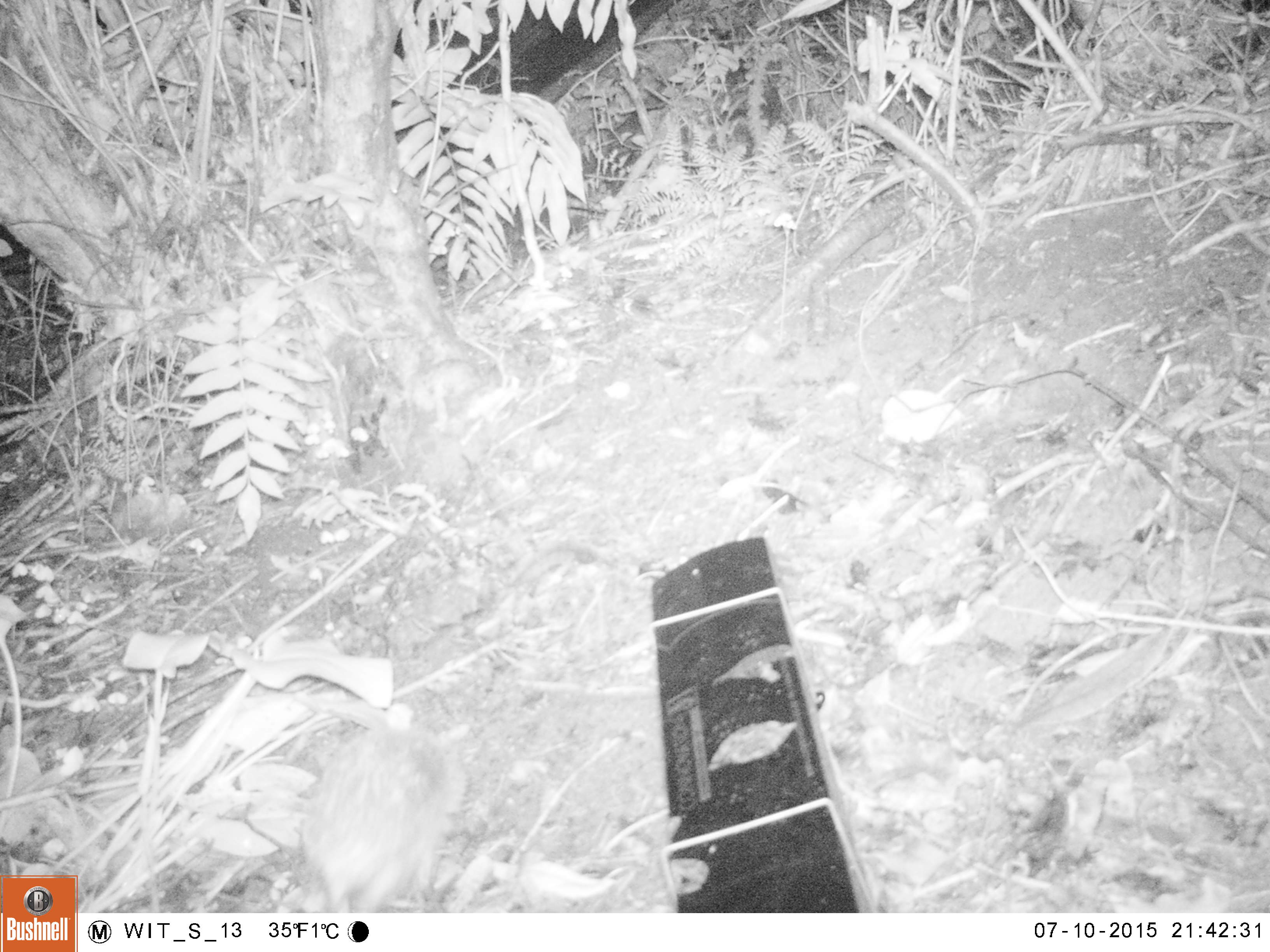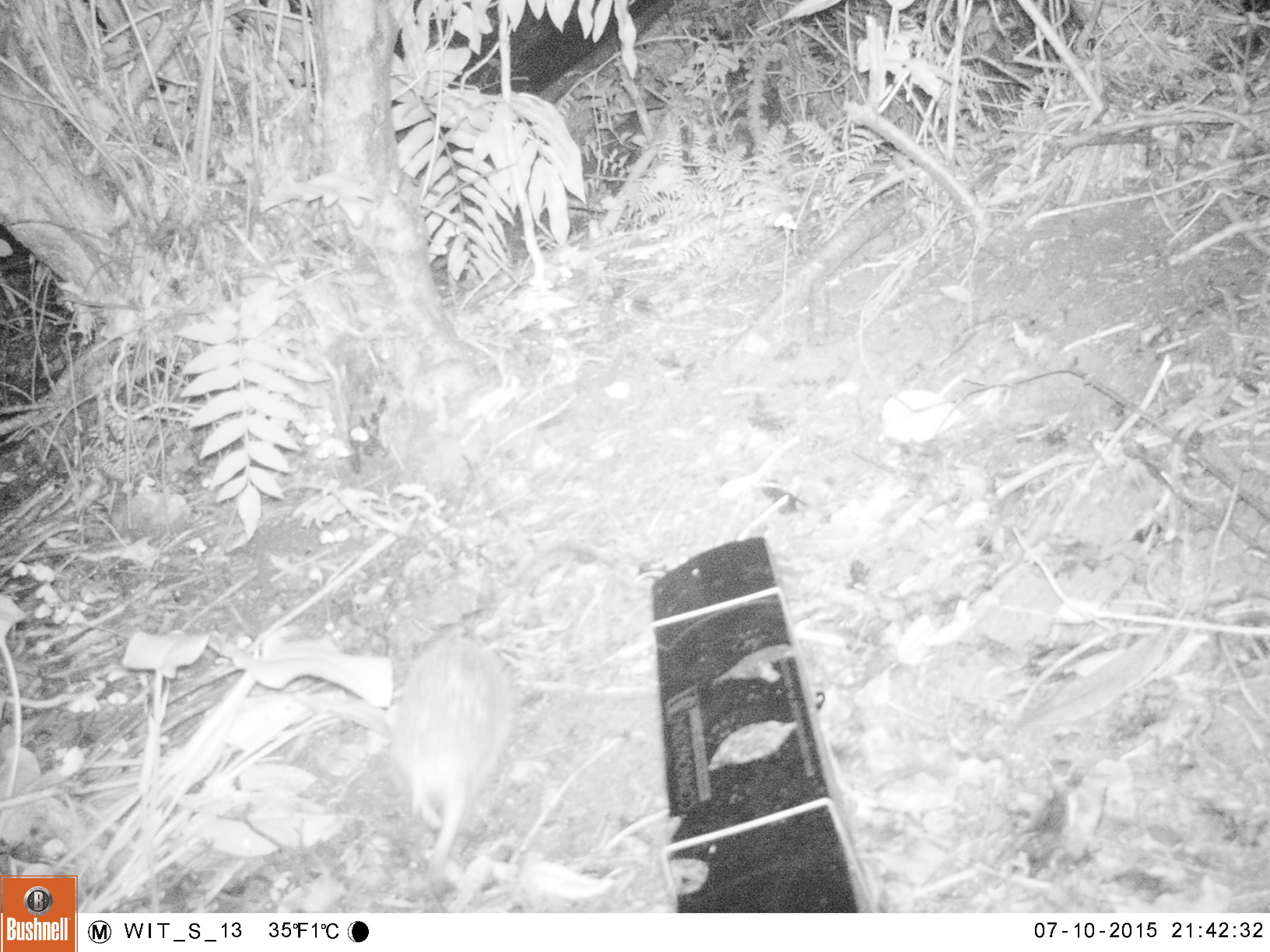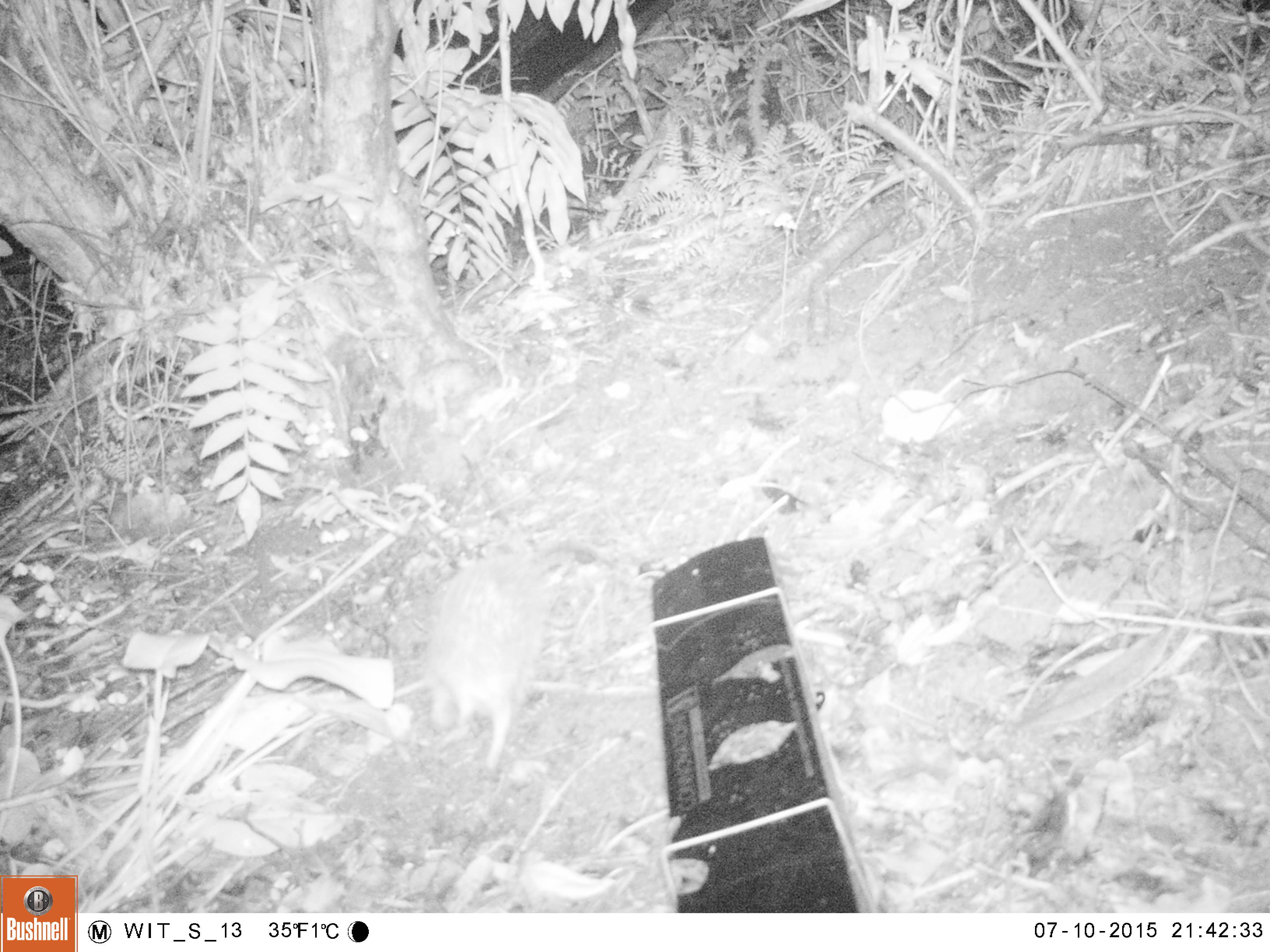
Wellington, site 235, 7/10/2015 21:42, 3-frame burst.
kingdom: Animalia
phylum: Chordata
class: Mammalia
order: Eulipotyphla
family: Erinaceidae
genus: Erinaceus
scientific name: Erinaceus europaeus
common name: hedgehog